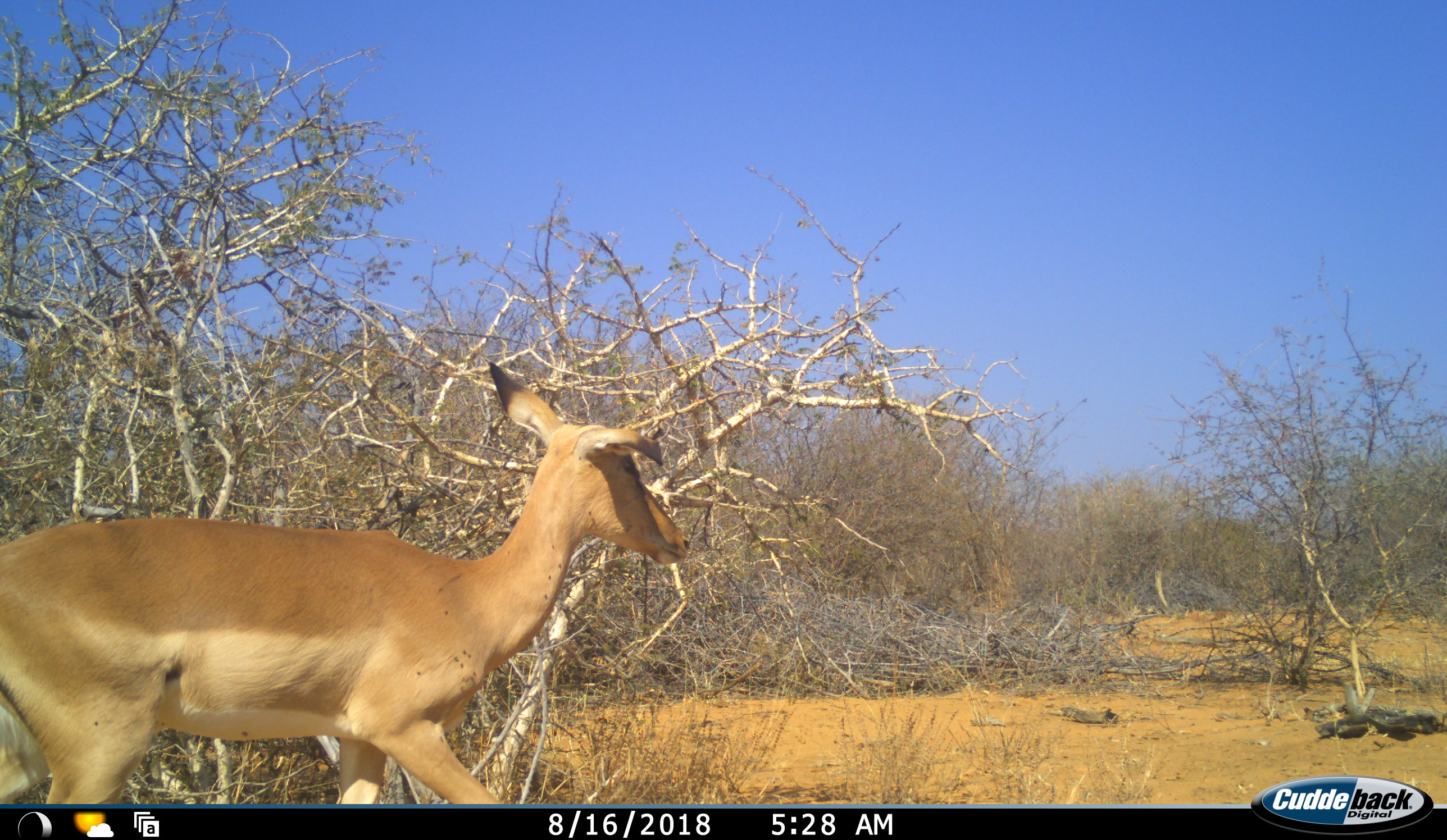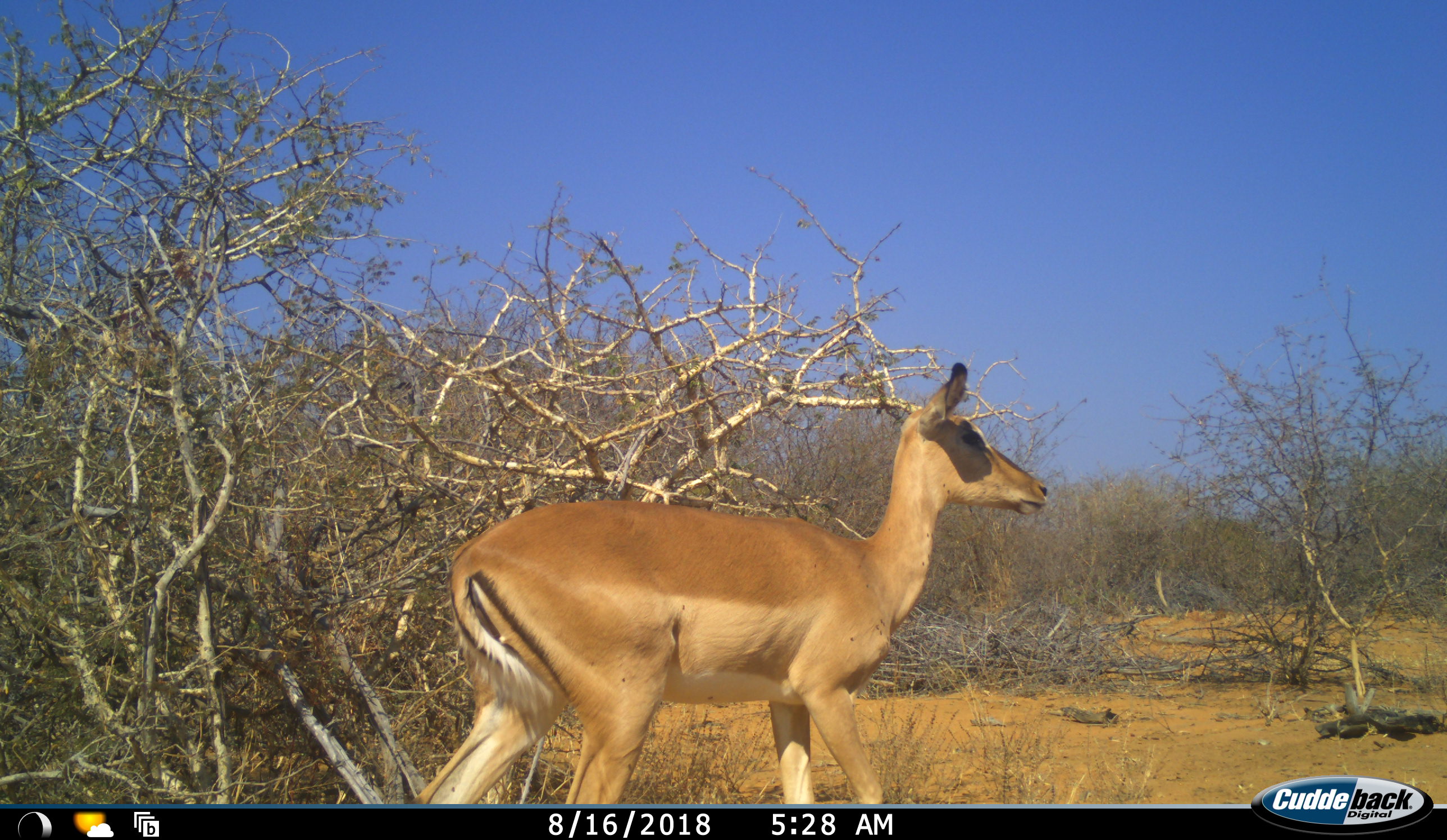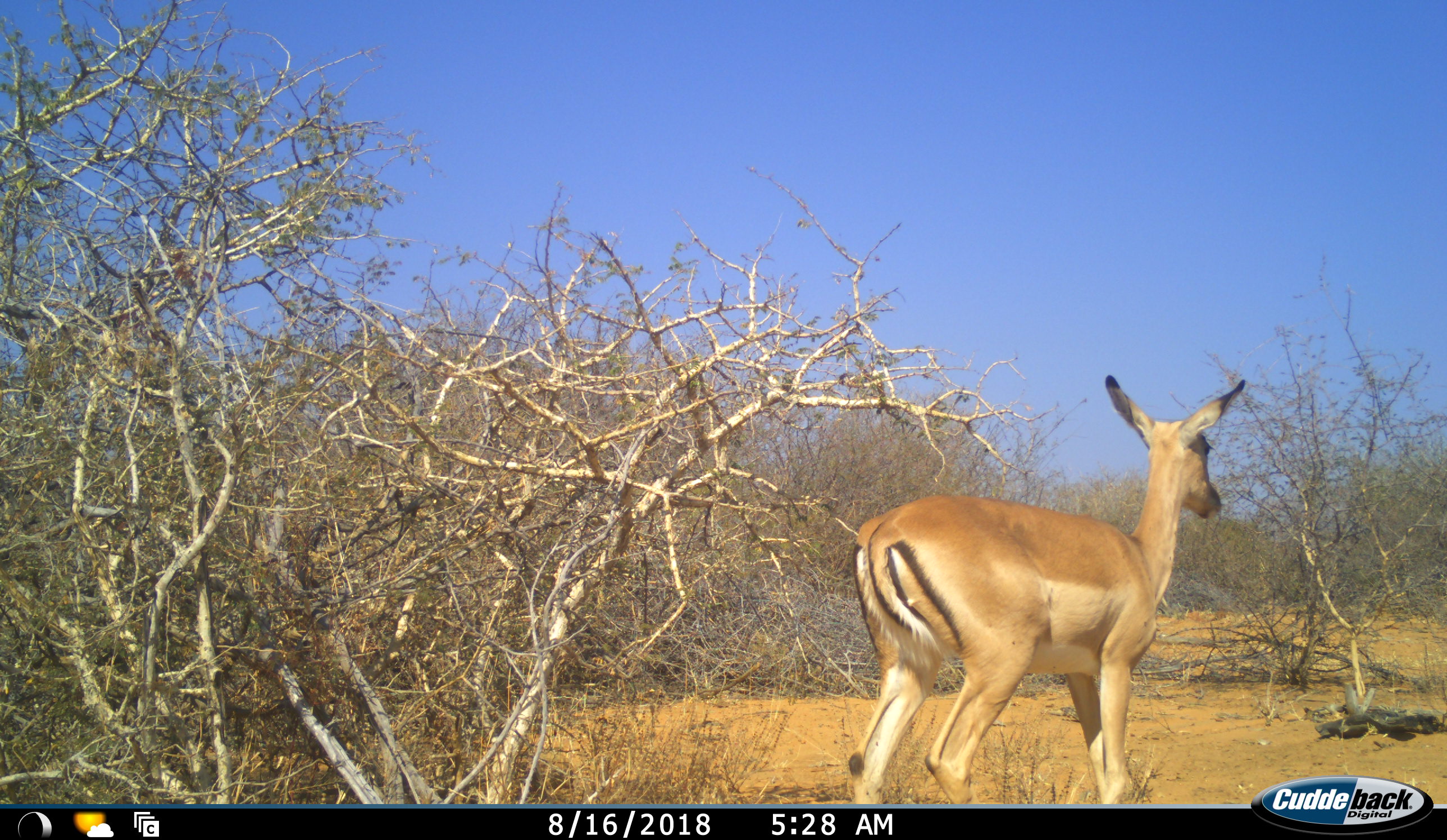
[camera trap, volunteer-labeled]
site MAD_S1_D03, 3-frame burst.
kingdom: Animalia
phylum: Chordata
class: Mammalia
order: Artiodactyla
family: Bovidae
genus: Aepyceros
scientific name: Aepyceros melampus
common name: impala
Impala (Aepyceros melampus), count 1. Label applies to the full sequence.